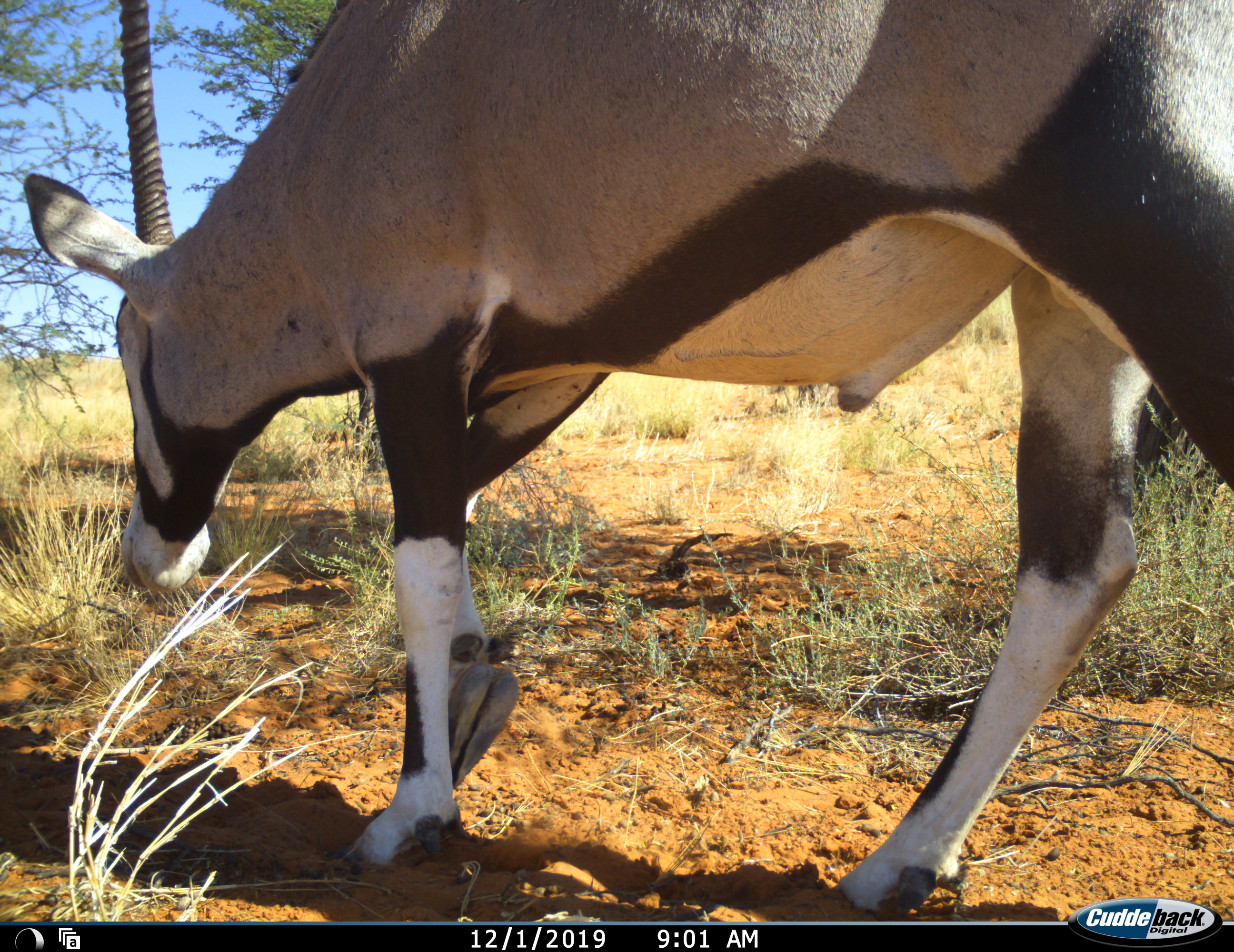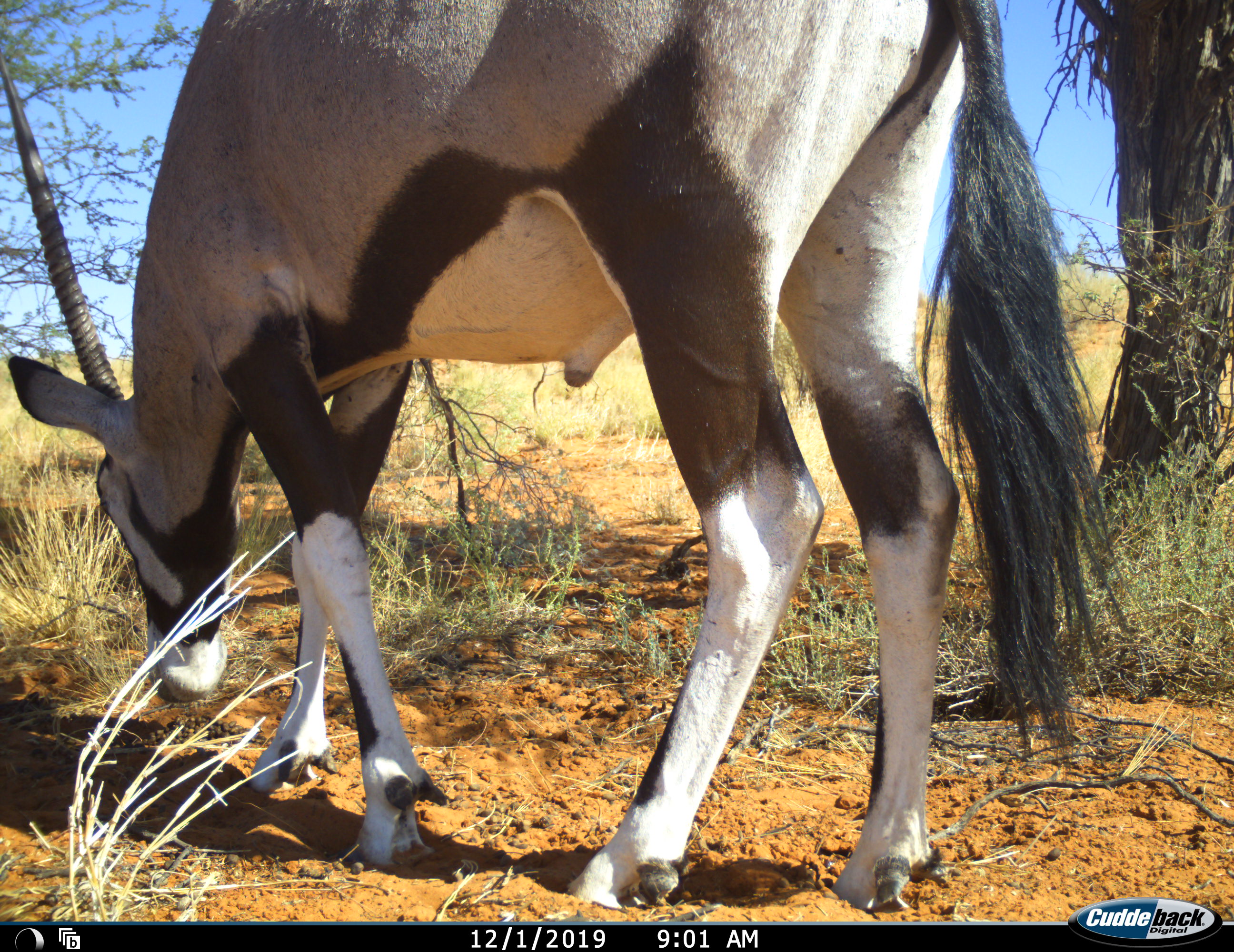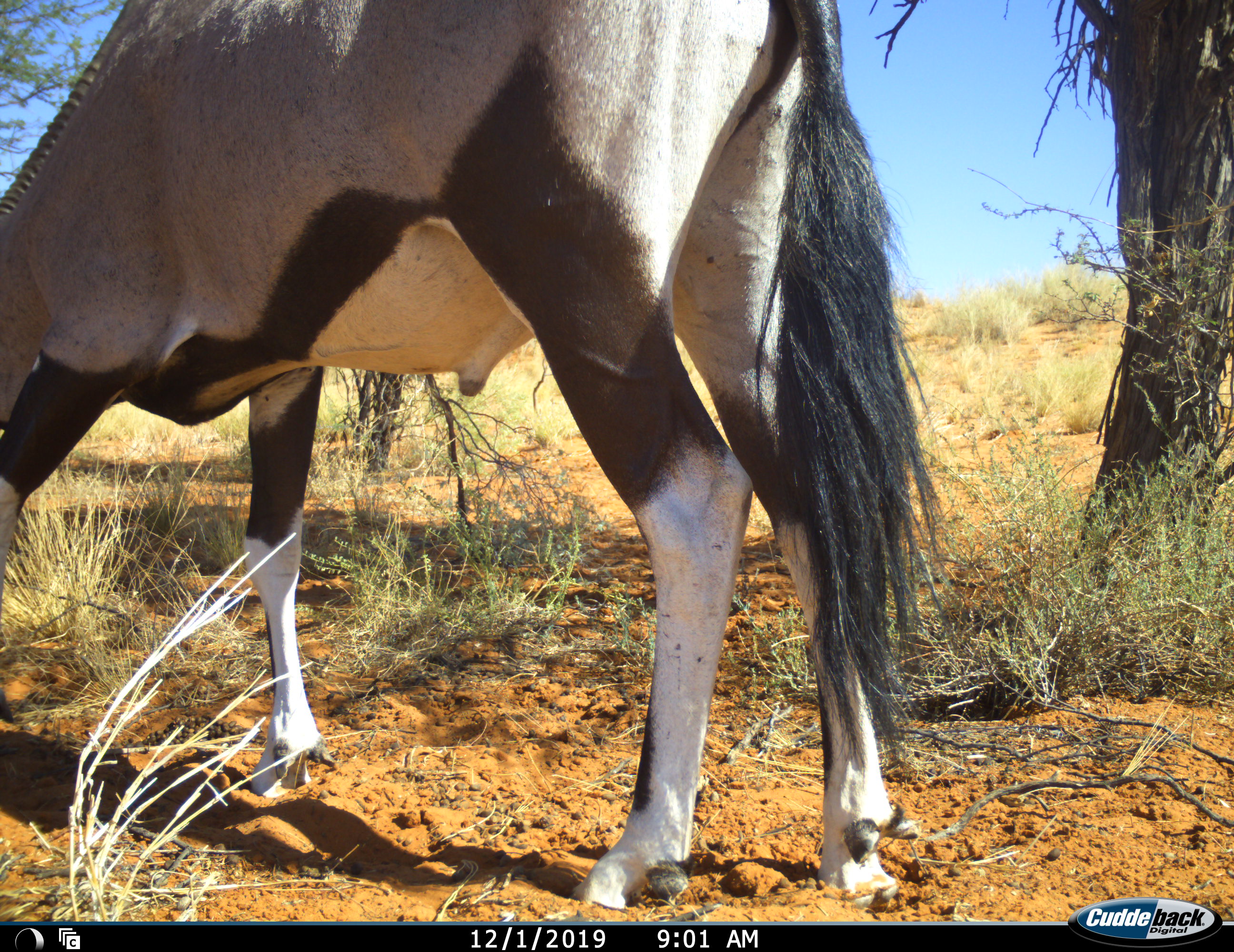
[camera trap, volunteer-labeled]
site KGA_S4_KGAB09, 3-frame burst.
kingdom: Animalia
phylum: Chordata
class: Mammalia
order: Artiodactyla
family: Bovidae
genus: Oryx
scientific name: Oryx gazella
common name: gemsbok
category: oryx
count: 1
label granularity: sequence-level